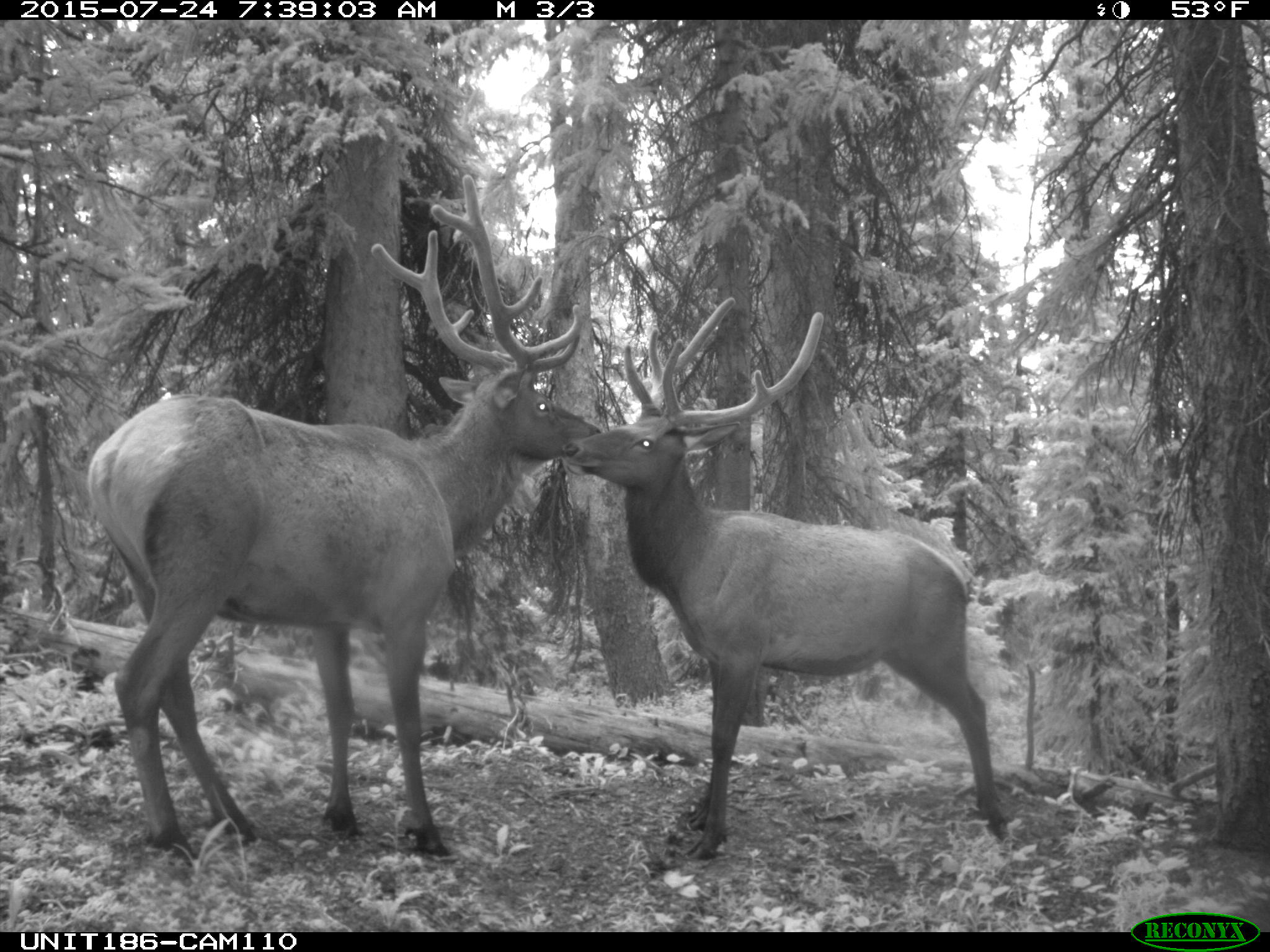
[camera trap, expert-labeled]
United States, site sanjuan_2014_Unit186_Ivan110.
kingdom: Animalia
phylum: Chordata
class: Mammalia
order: Artiodactyla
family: Cervidae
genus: Cervus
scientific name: Cervus elaphus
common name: red deer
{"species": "Cervus elaphus (red deer)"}